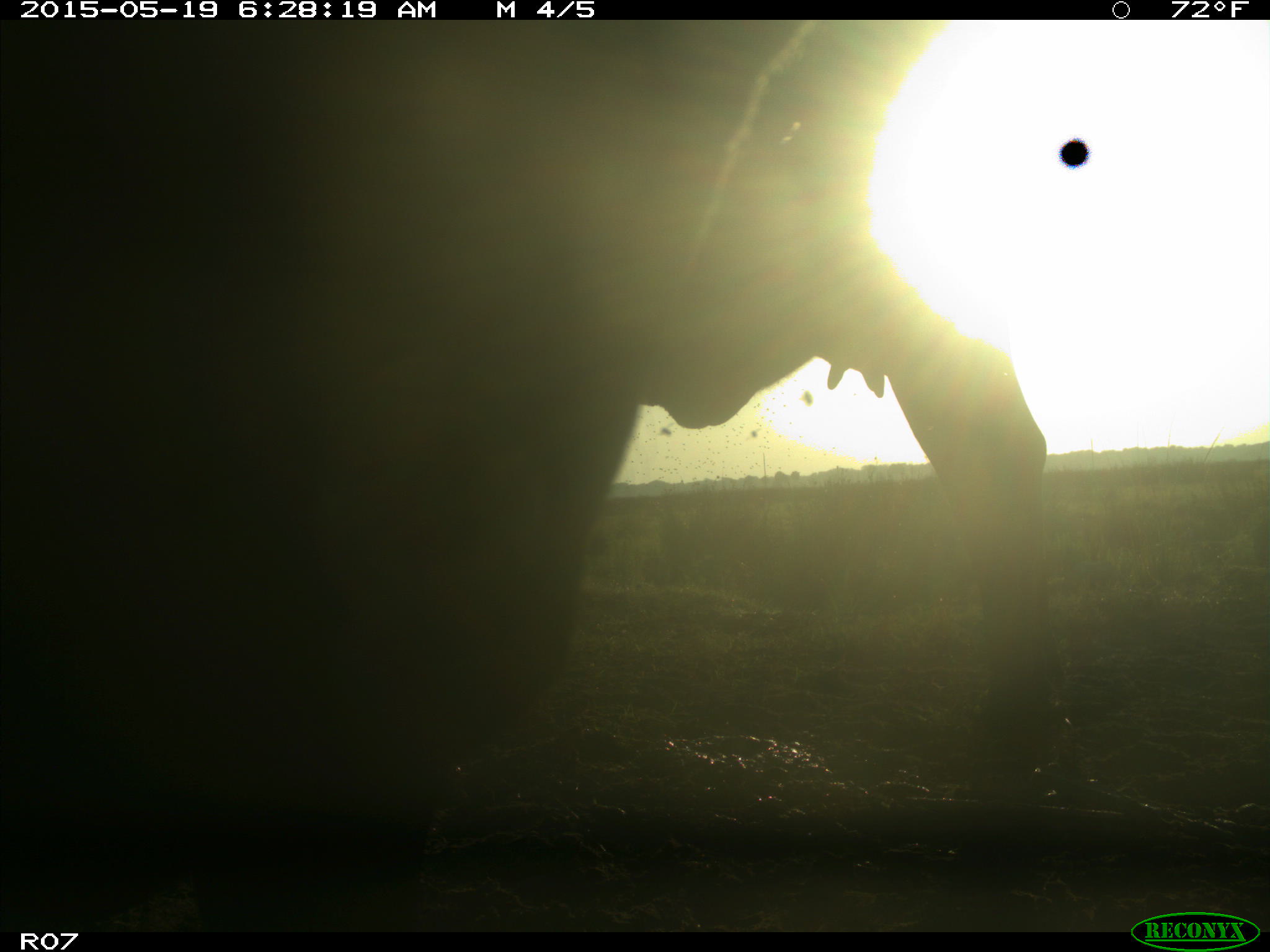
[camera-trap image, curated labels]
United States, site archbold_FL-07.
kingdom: Animalia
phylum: Chordata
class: Mammalia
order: Artiodactyla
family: Bovidae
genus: Bos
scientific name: Bos taurus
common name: domestic cow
Bos taurus (domestic cow).